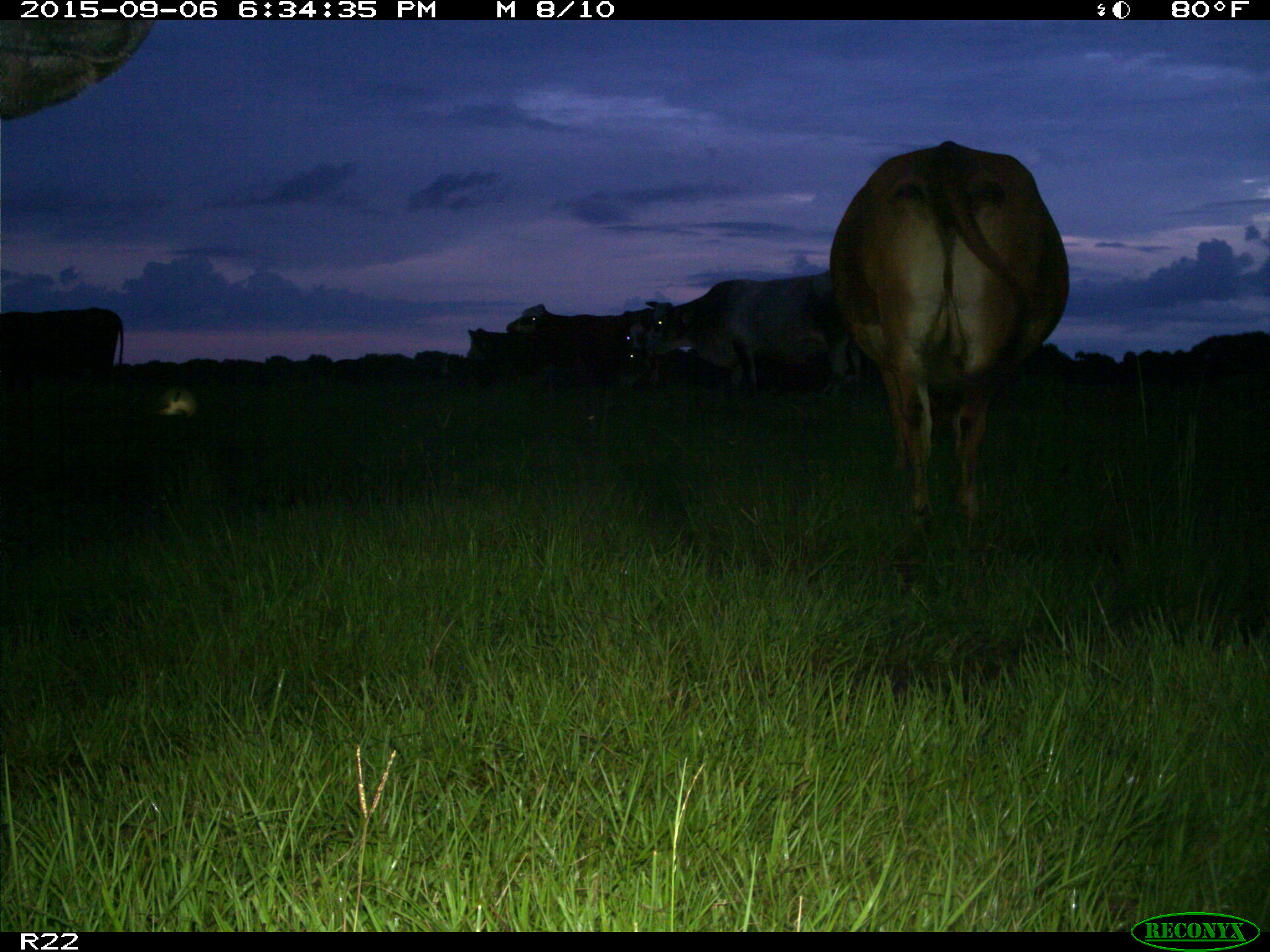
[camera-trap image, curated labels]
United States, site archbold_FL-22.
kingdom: Animalia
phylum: Chordata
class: Mammalia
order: Artiodactyla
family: Bovidae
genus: Bos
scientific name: Bos taurus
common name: domestic cow